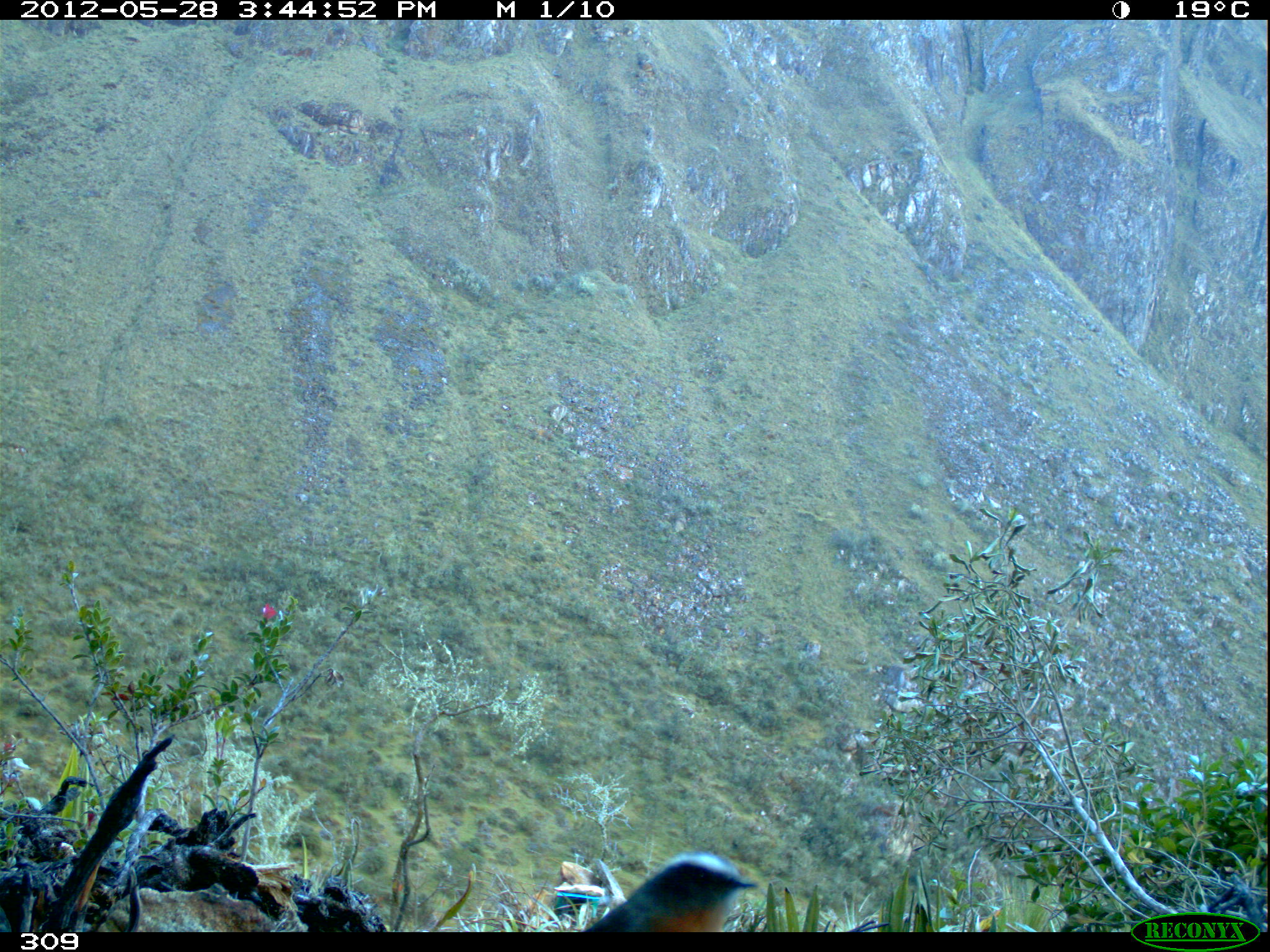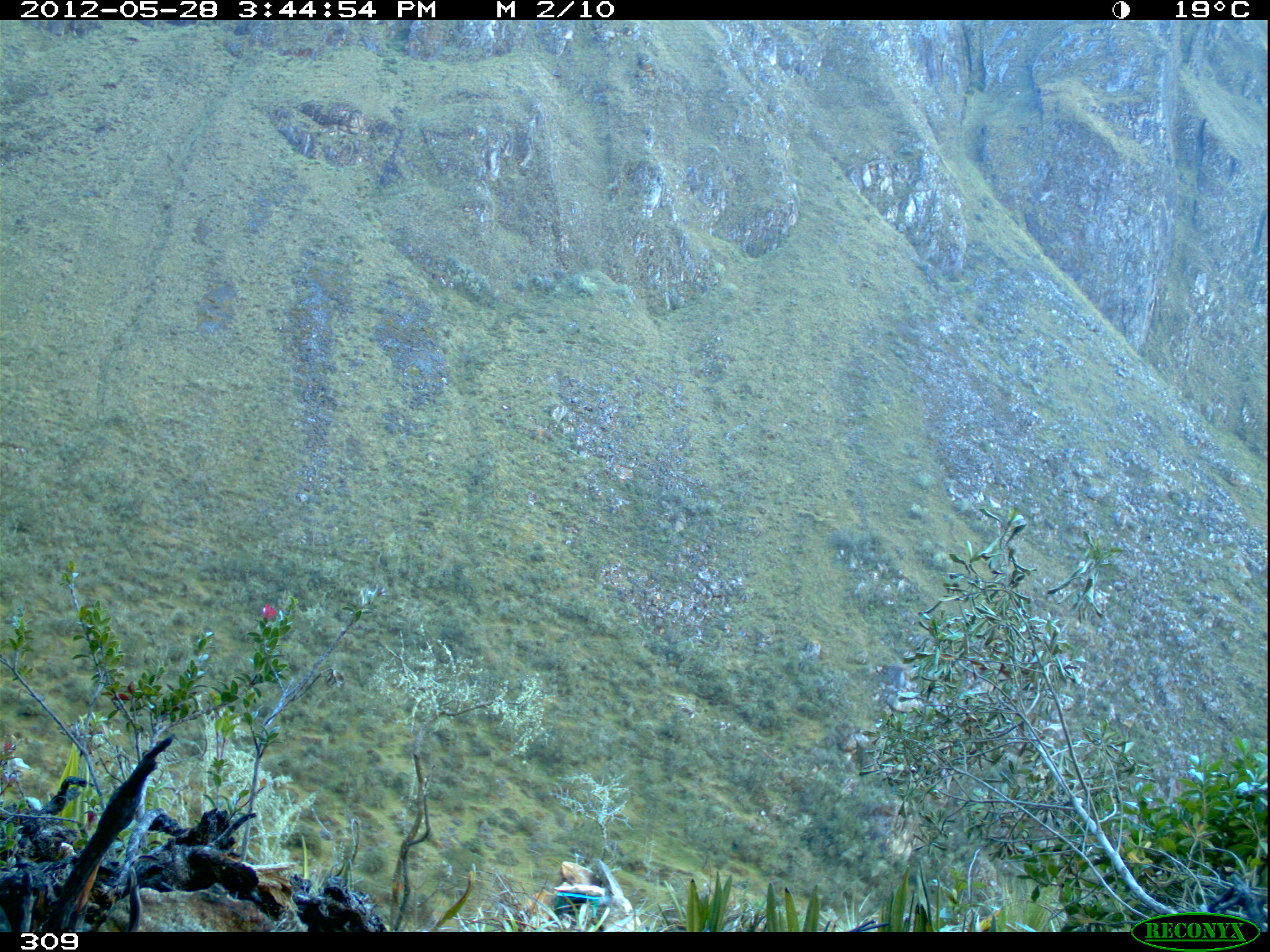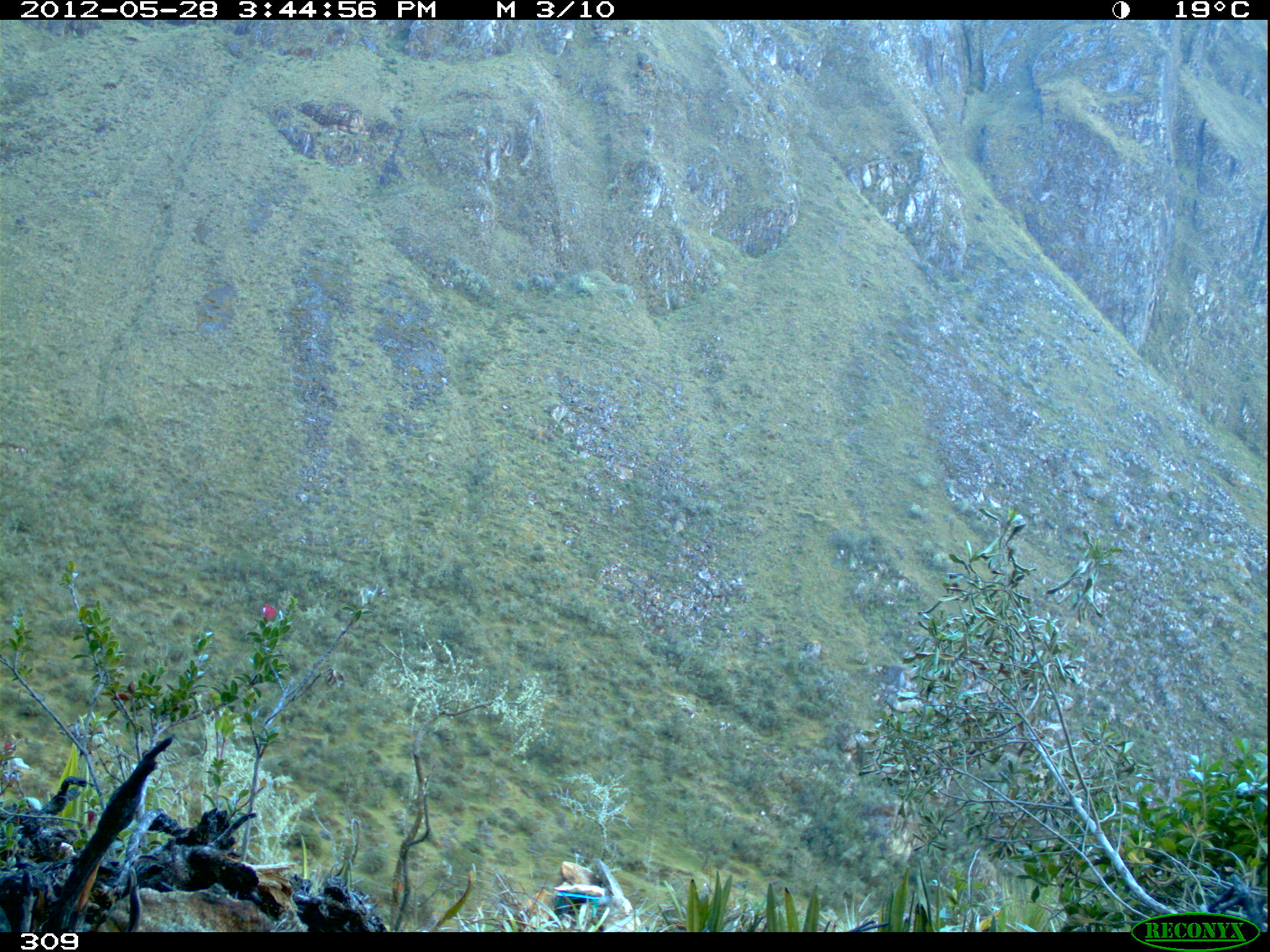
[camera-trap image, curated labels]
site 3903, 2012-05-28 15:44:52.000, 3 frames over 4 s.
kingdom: Animalia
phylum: Chordata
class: Aves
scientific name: Aves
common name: bird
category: unknown bird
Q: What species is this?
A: Unknown bird (bird) (Aves).